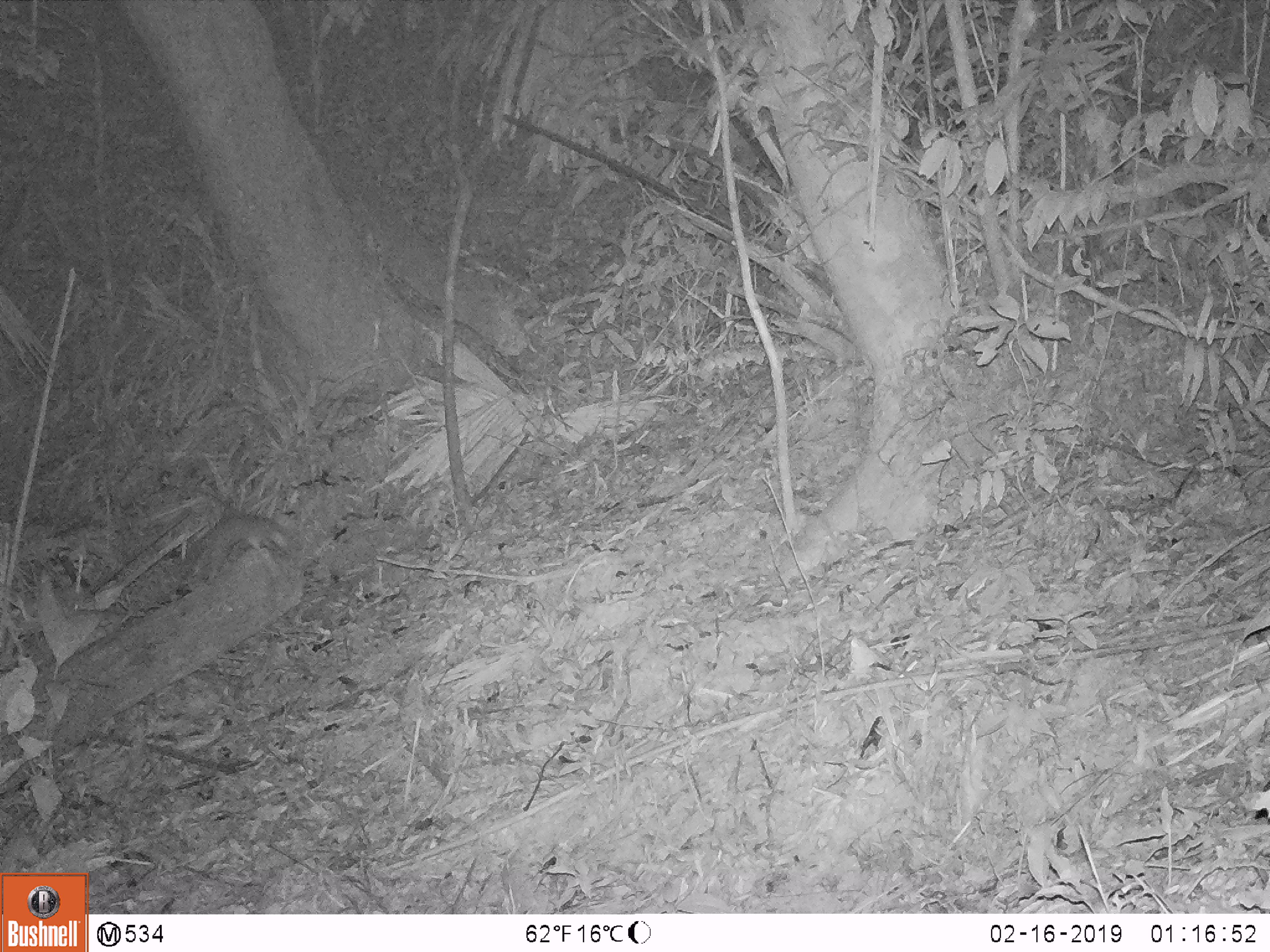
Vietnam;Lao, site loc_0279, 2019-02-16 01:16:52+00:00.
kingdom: Animalia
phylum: Chordata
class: Mammalia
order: Carnivora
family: Mustelidae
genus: Melogale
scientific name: Melogale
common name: ferret badger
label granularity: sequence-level